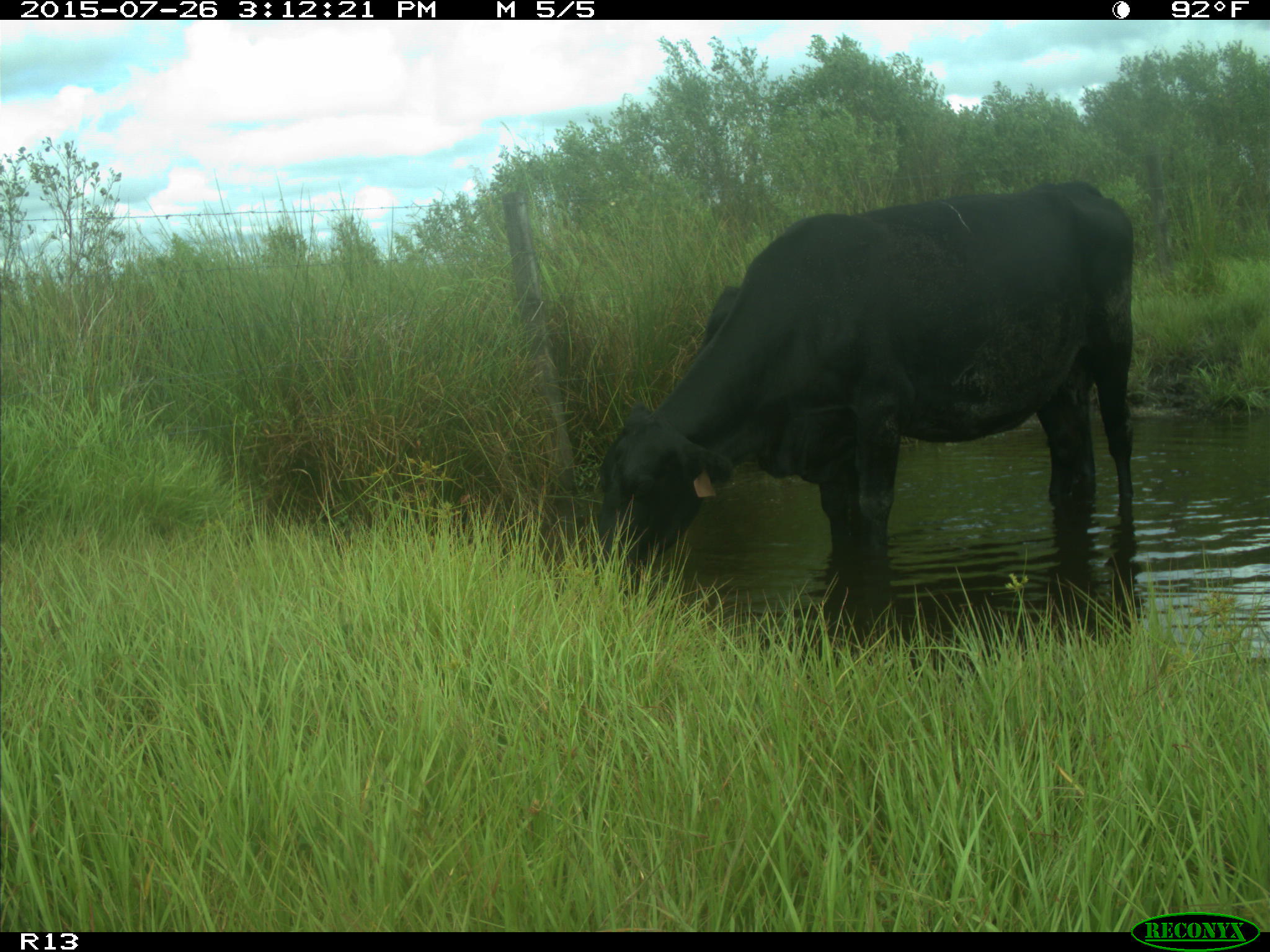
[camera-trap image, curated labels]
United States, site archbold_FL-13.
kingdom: Animalia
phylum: Chordata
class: Mammalia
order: Artiodactyla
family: Bovidae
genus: Bos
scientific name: Bos taurus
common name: domestic cow